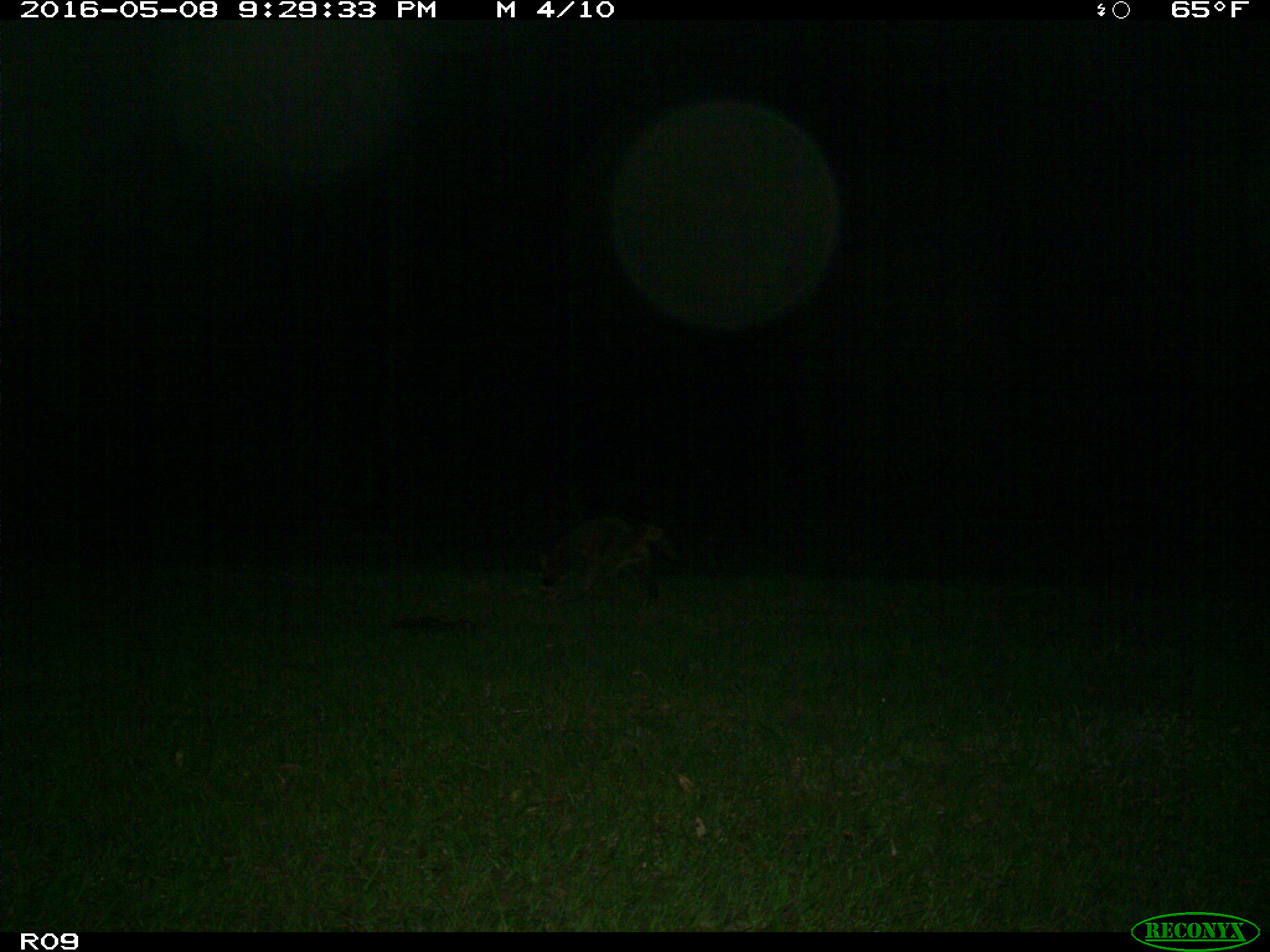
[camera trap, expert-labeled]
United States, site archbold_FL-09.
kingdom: Animalia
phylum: Chordata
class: Mammalia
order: Carnivora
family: Procyonidae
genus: Procyon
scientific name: Procyon lotor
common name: common raccoon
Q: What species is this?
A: Procyon lotor (common raccoon).